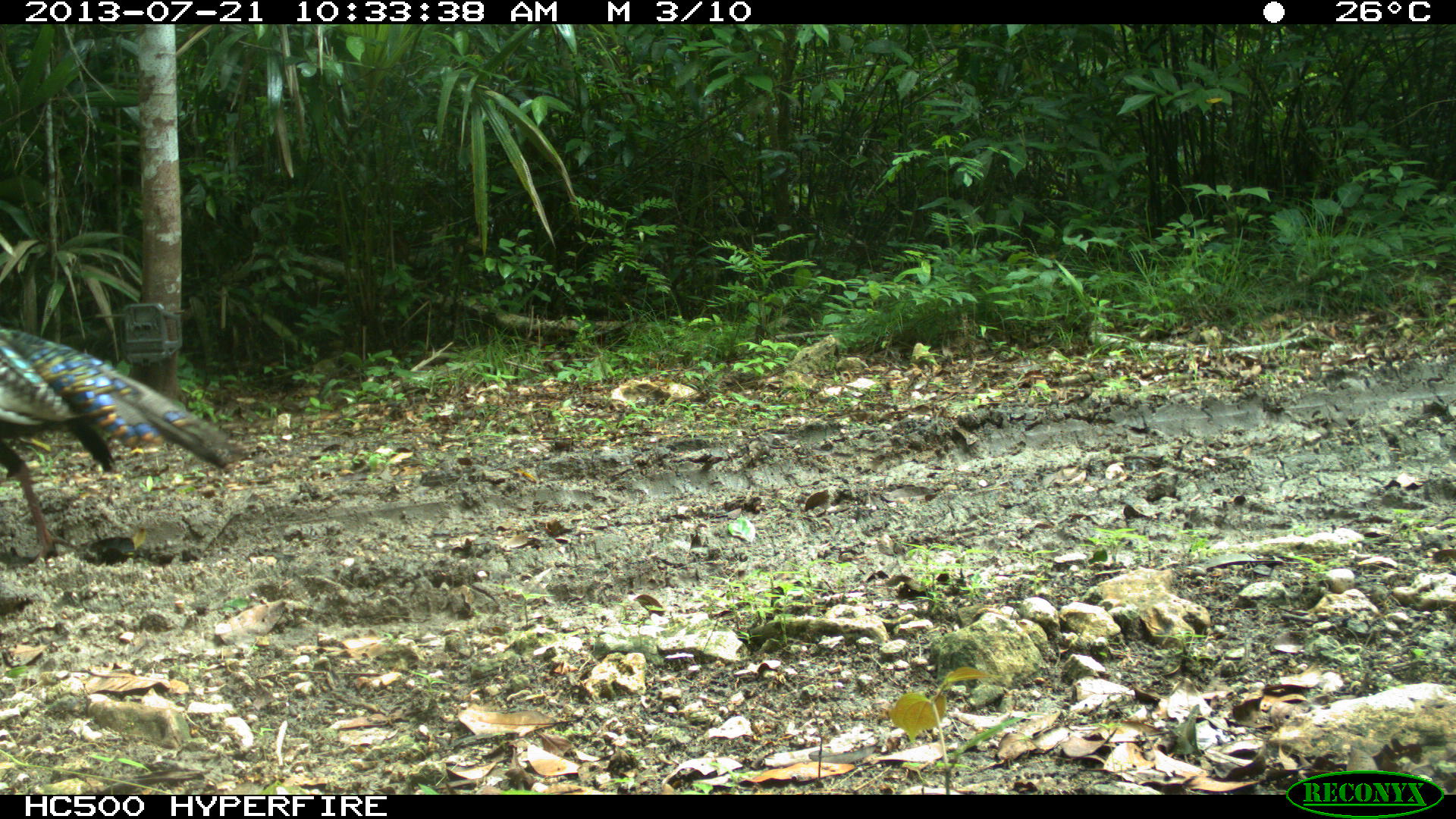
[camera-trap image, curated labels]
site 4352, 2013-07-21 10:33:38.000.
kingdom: Animalia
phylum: Chordata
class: Aves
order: Galliformes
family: Phasianidae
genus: Meleagris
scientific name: Meleagris ocellata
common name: ocellated turkey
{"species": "Meleagris ocellata (ocellated turkey)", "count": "1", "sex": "male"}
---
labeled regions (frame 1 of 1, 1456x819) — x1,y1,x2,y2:
meleagris ocellata: 0,324,251,561